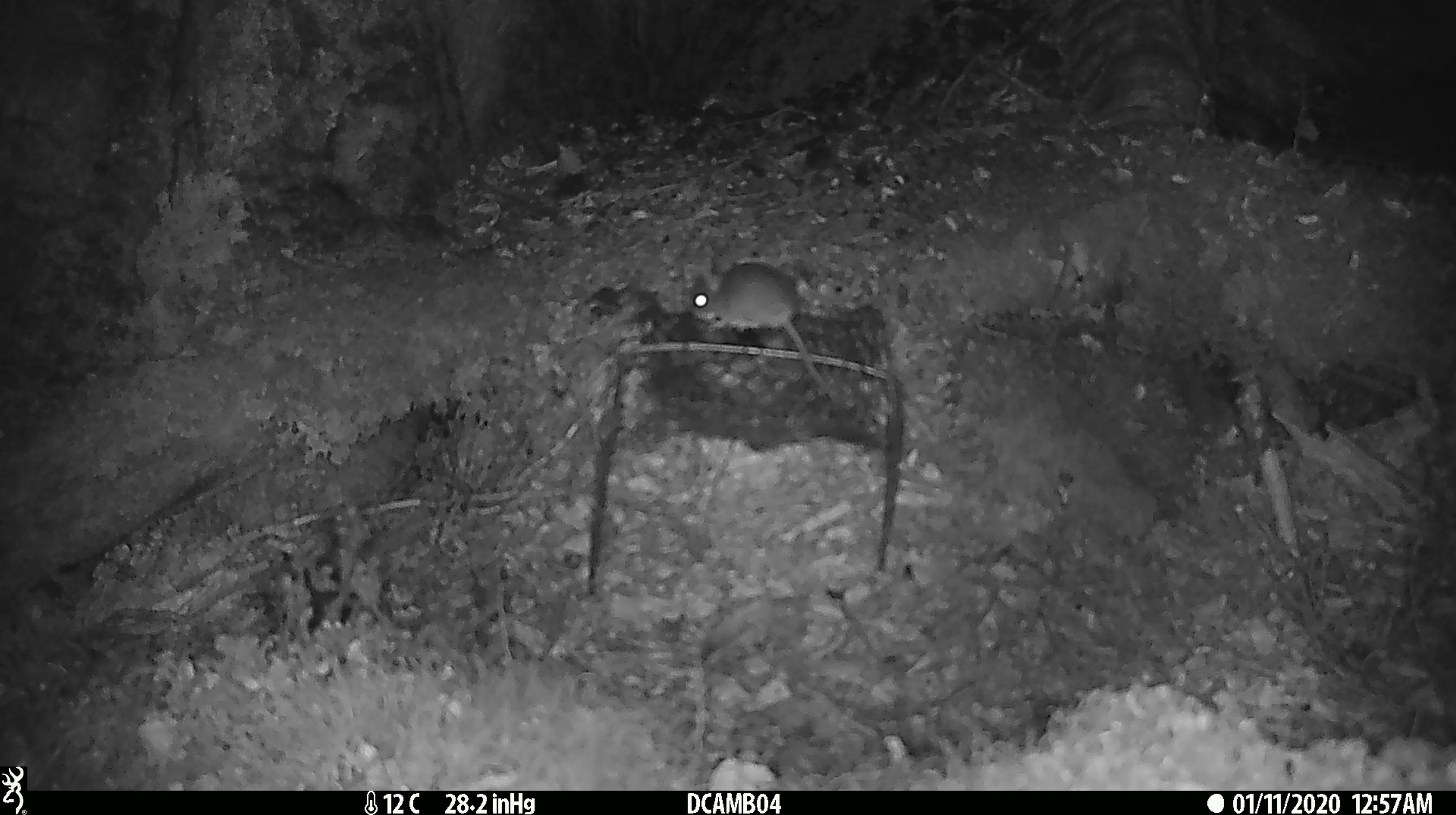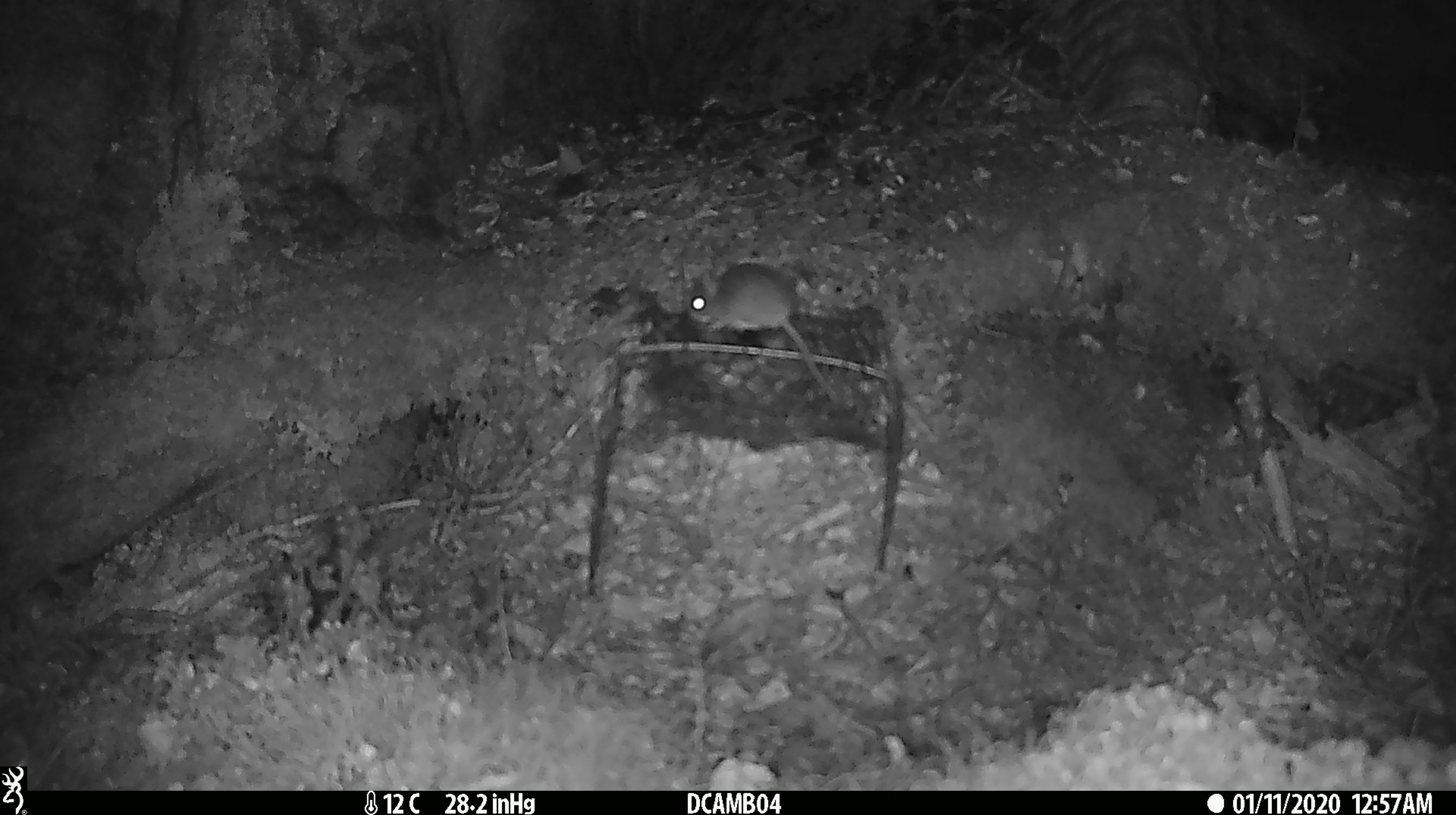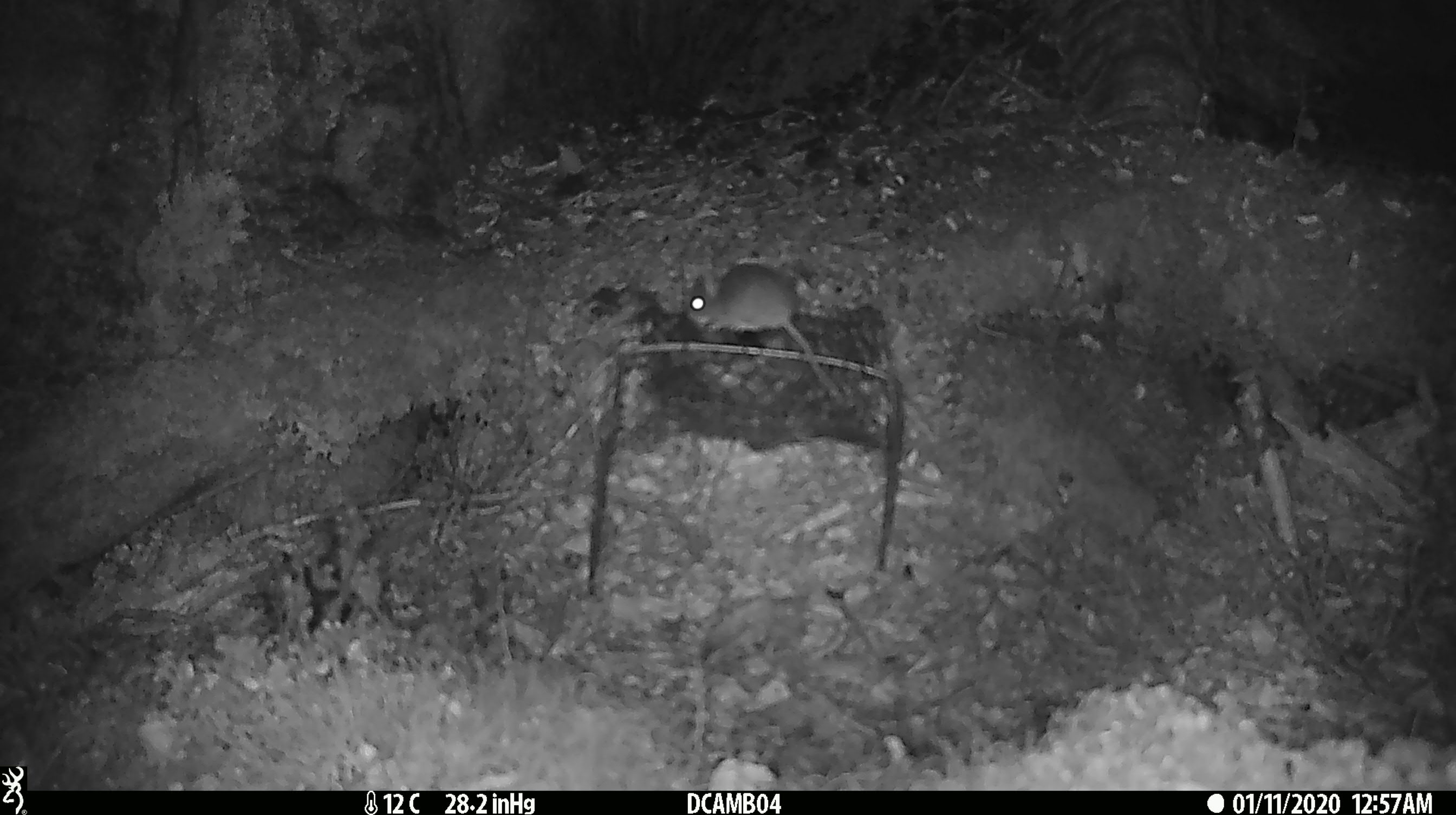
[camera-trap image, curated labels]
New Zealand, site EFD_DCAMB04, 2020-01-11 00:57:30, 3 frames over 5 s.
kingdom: Animalia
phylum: Chordata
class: Mammalia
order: Rodentia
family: Muridae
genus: Mus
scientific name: Mus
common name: mouse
Mouse (Mus).